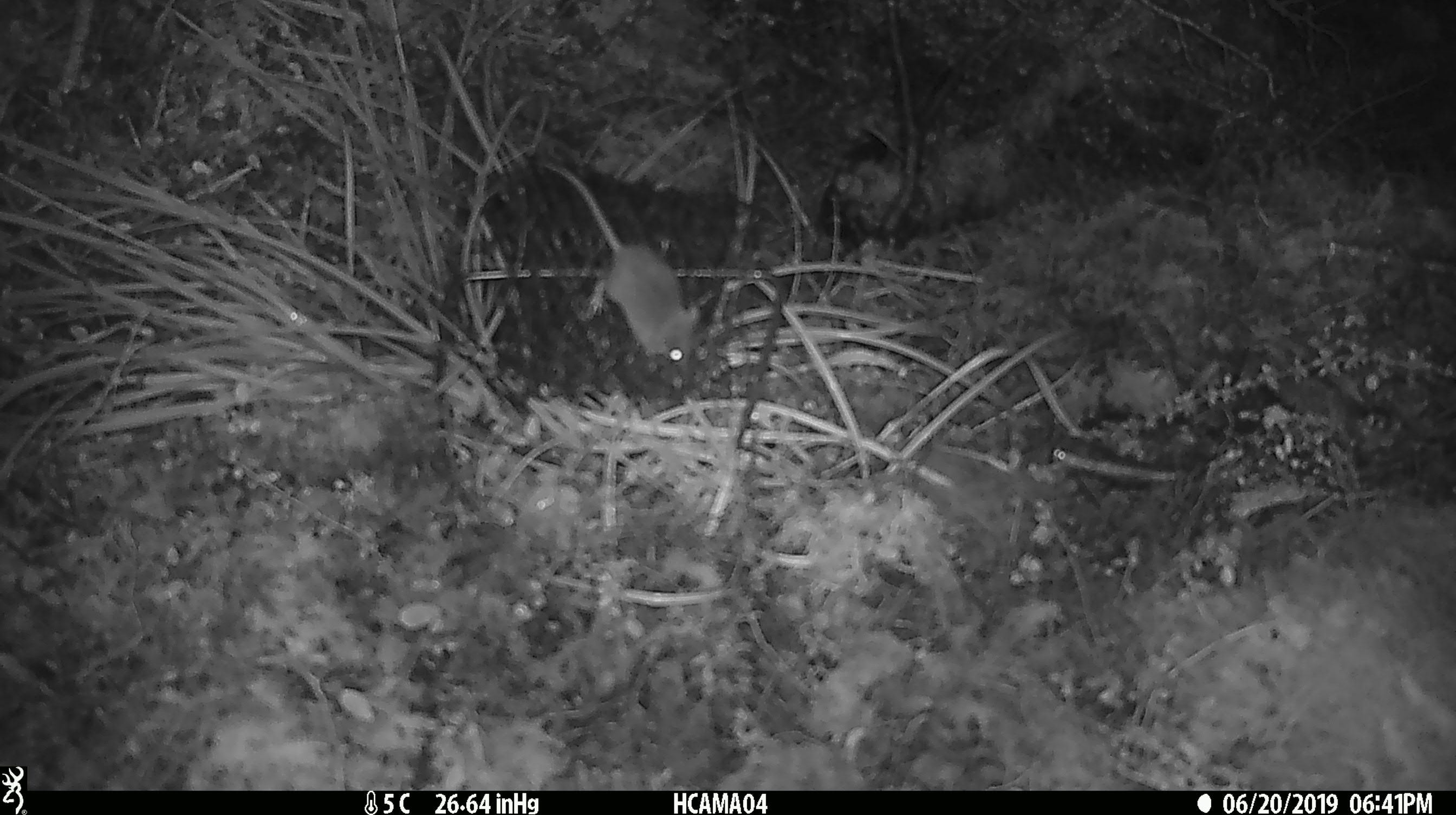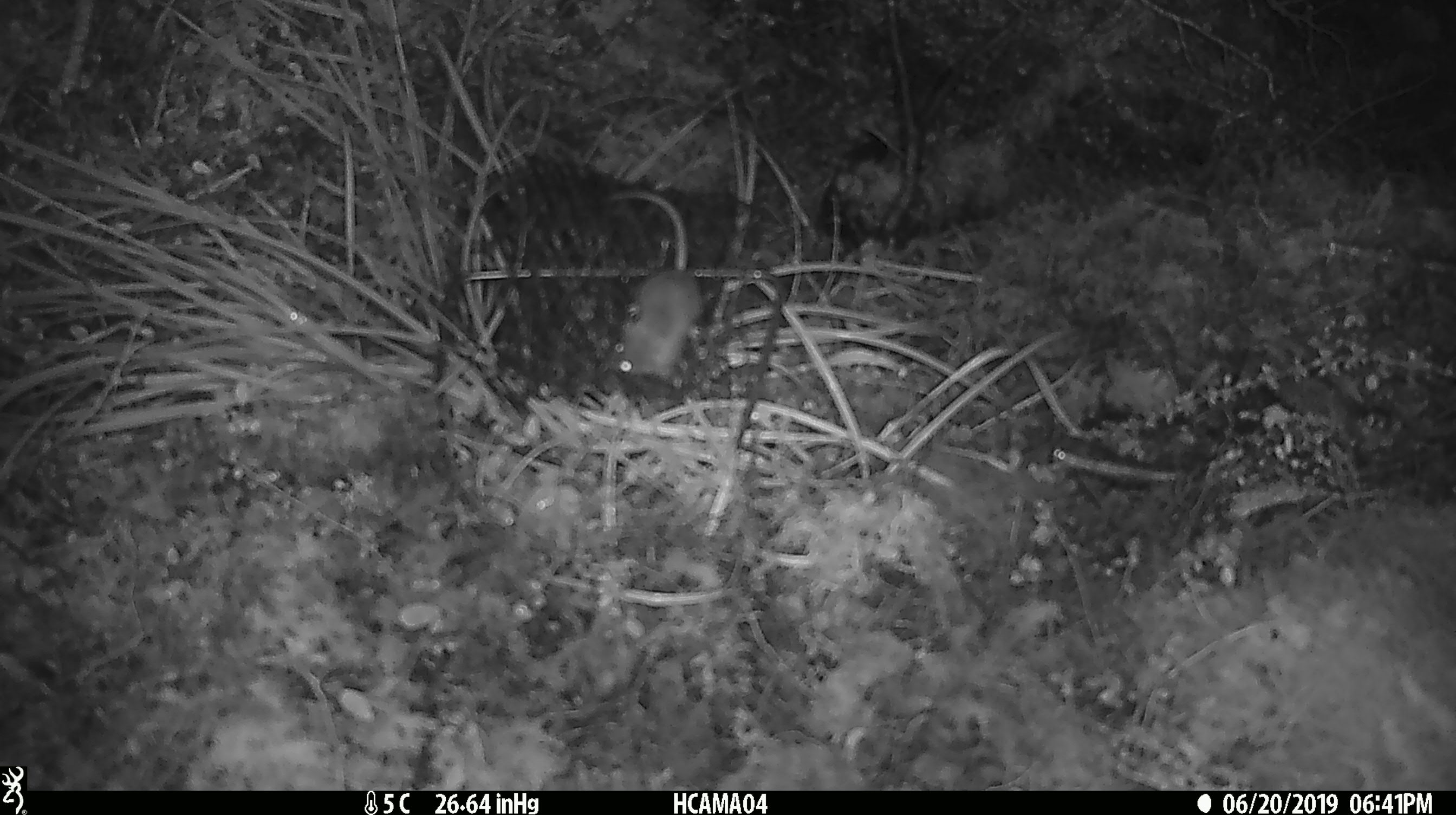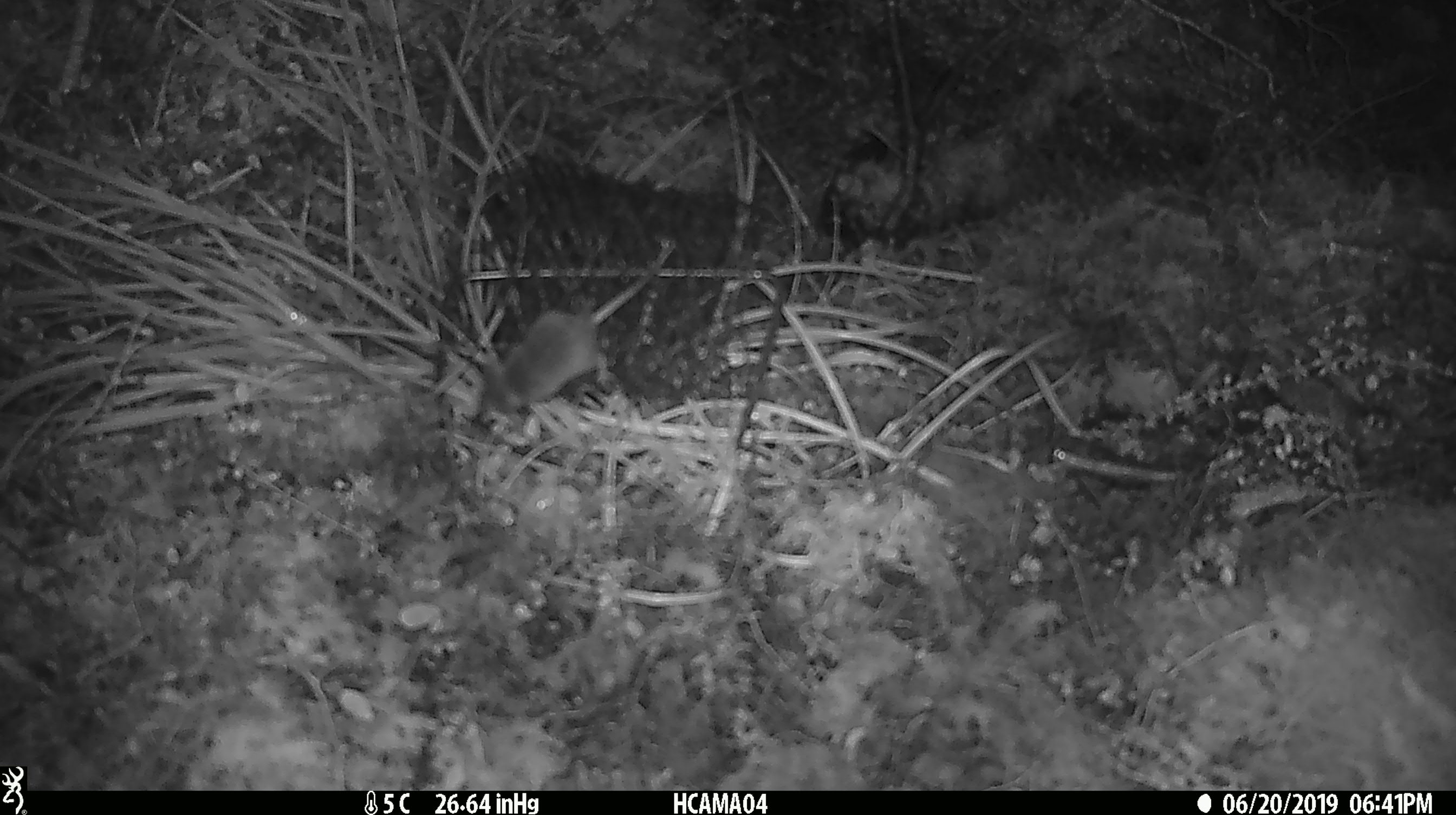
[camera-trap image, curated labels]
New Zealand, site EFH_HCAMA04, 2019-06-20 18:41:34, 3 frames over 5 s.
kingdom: Animalia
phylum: Chordata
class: Mammalia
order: Rodentia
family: Muridae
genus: Mus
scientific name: Mus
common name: mouse